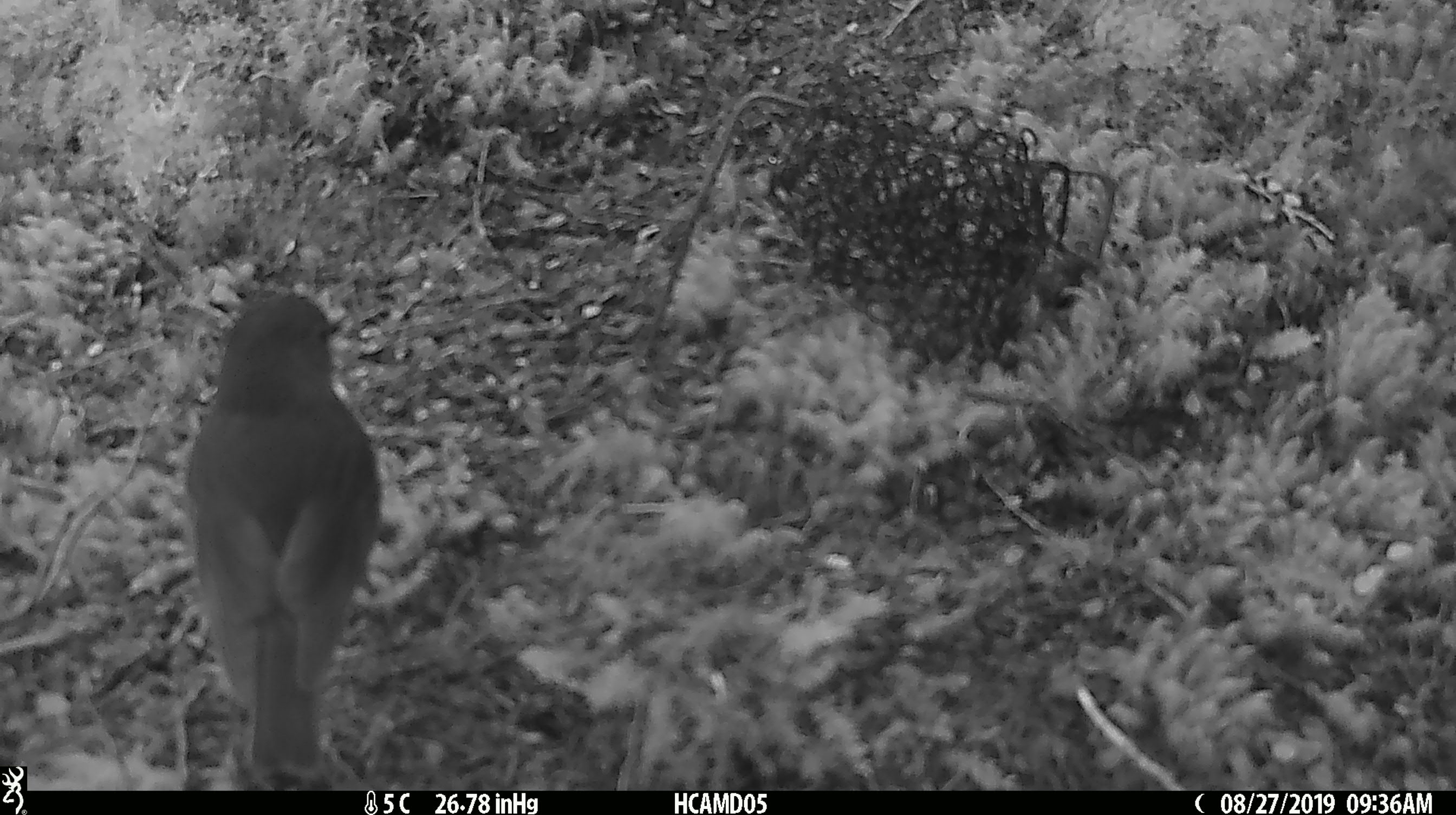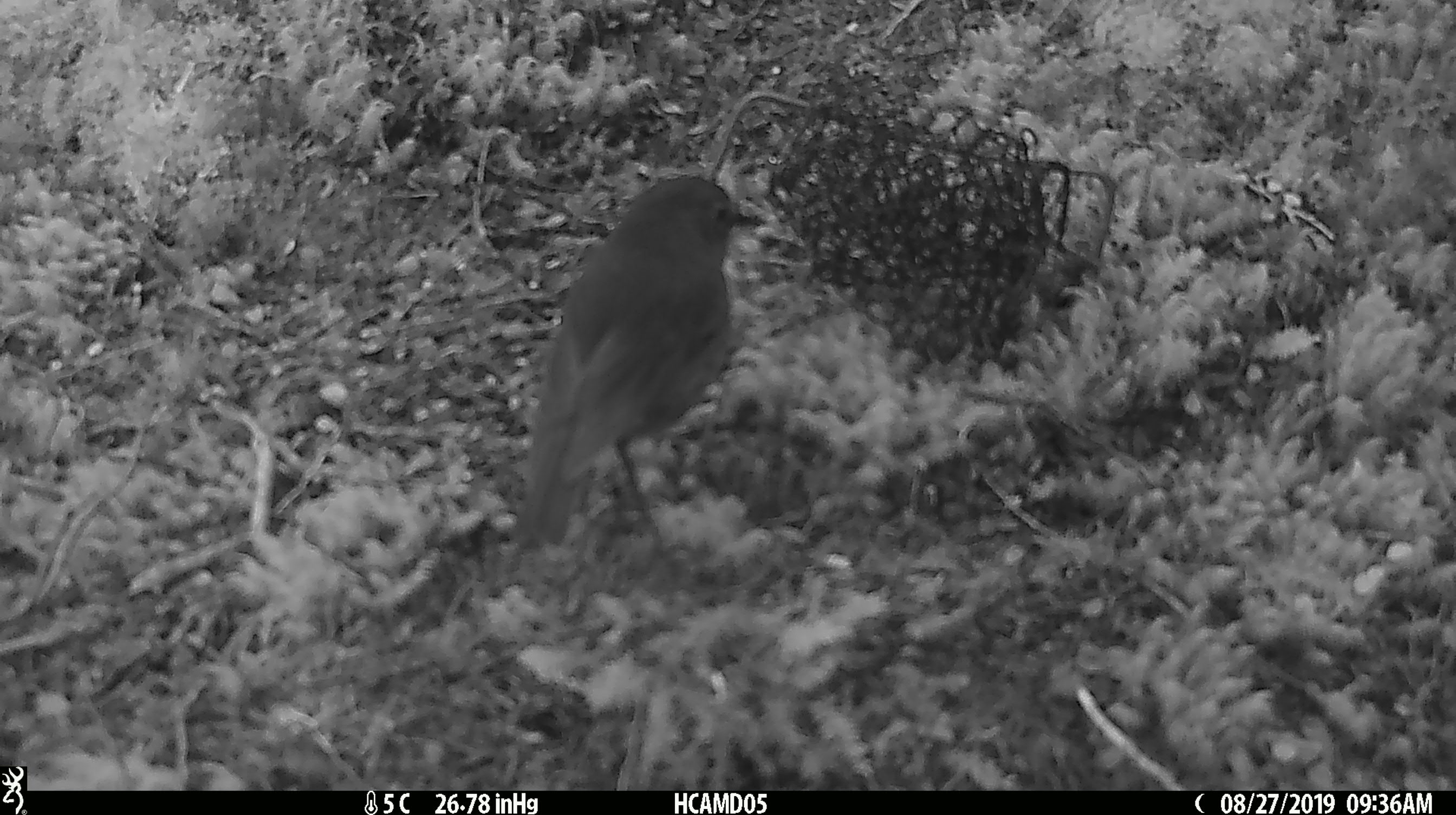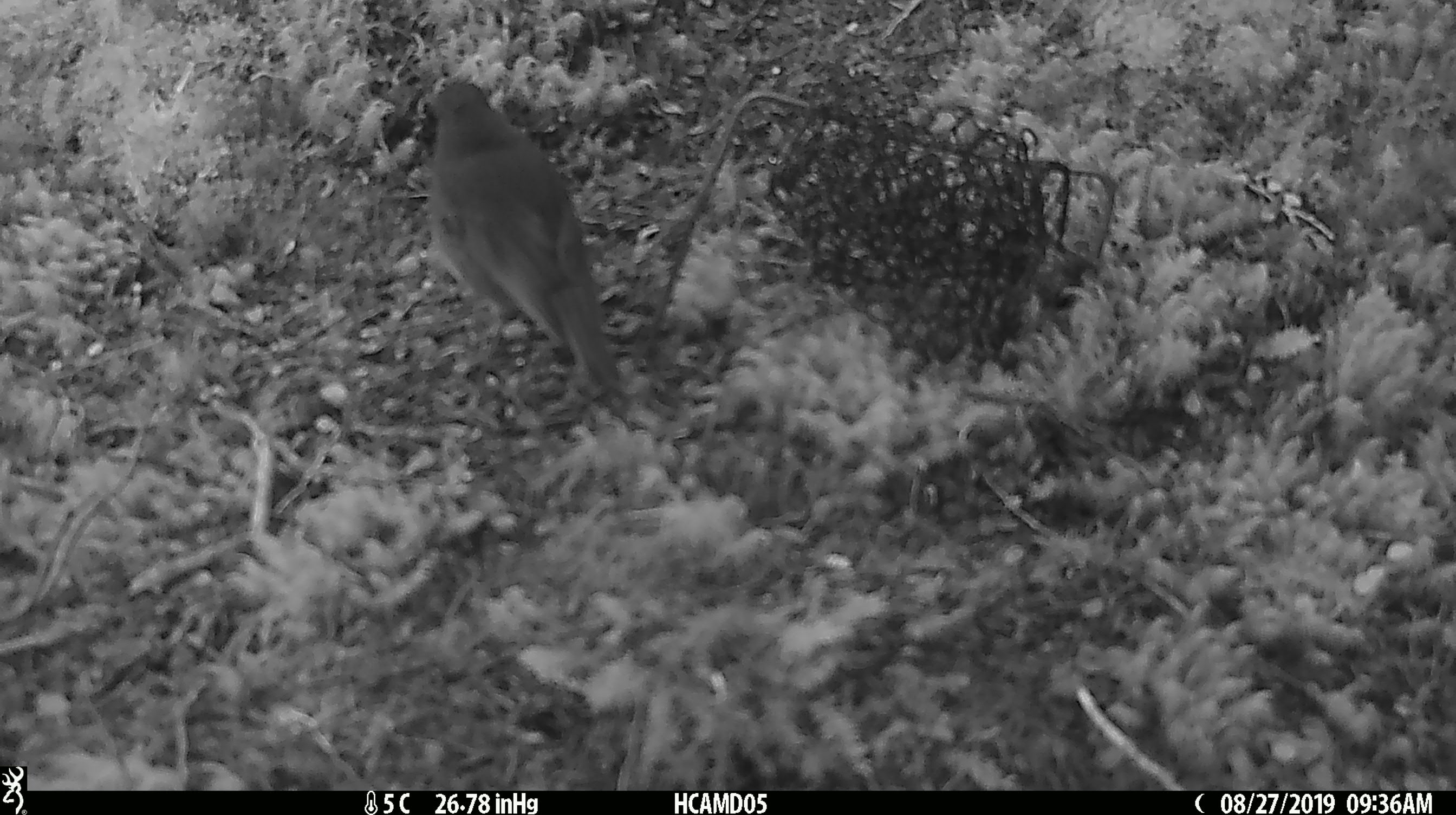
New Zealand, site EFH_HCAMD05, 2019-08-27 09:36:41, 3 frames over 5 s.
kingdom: Animalia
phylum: Chordata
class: Aves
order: Passeriformes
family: Petroicidae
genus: Petroica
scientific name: Petroica australis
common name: new zealand robin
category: robin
Robin (new zealand robin) (Petroica australis).